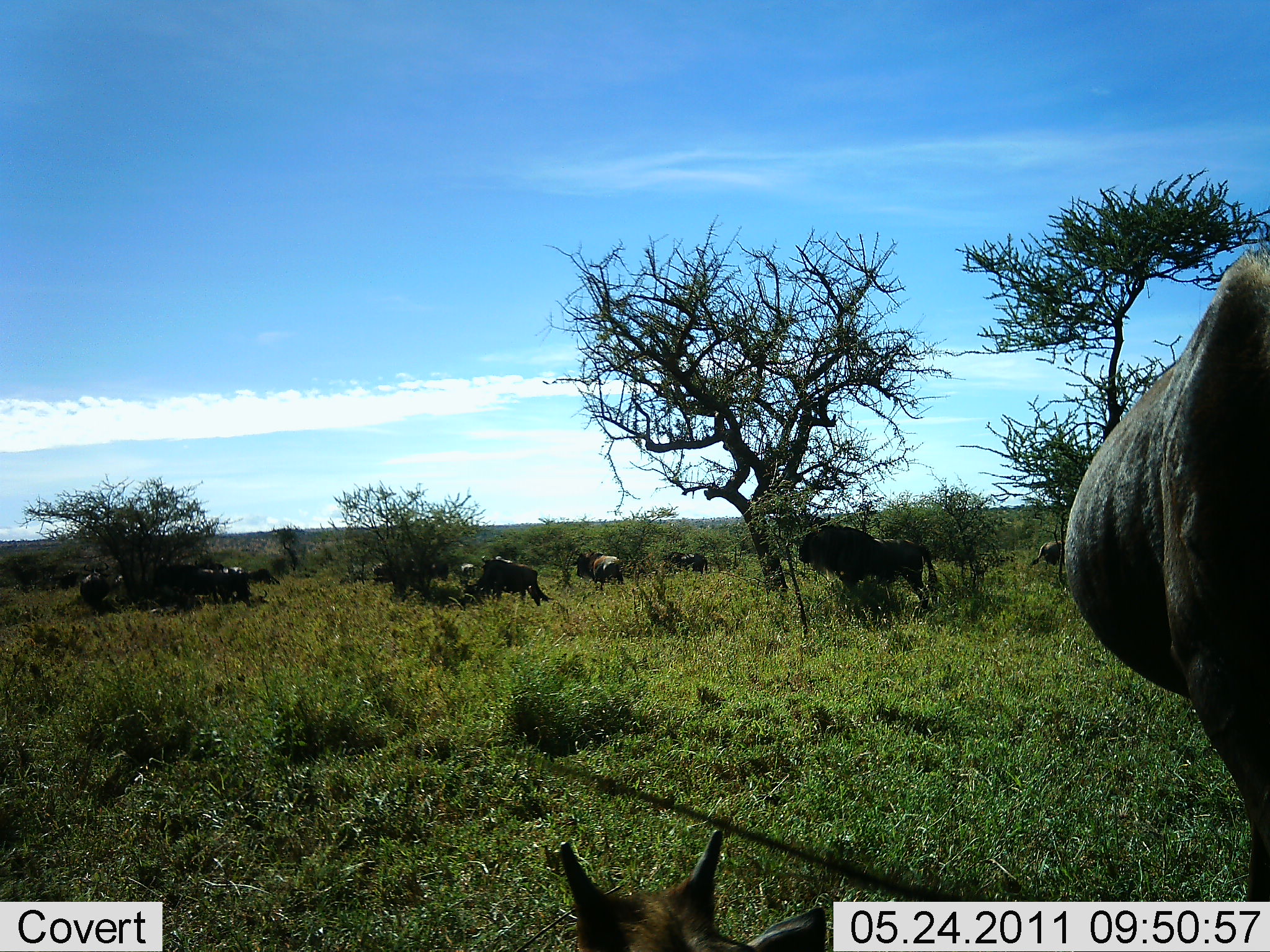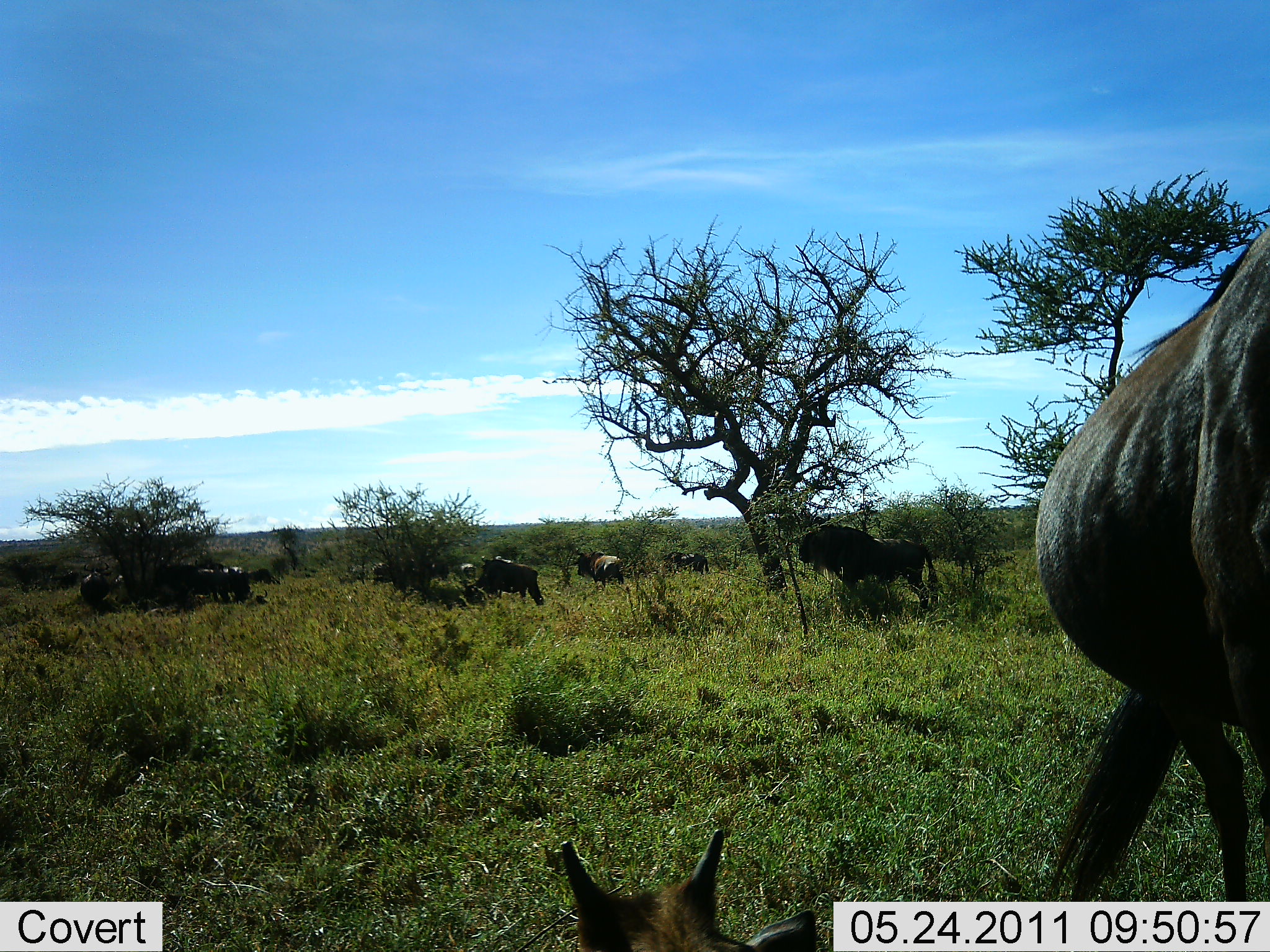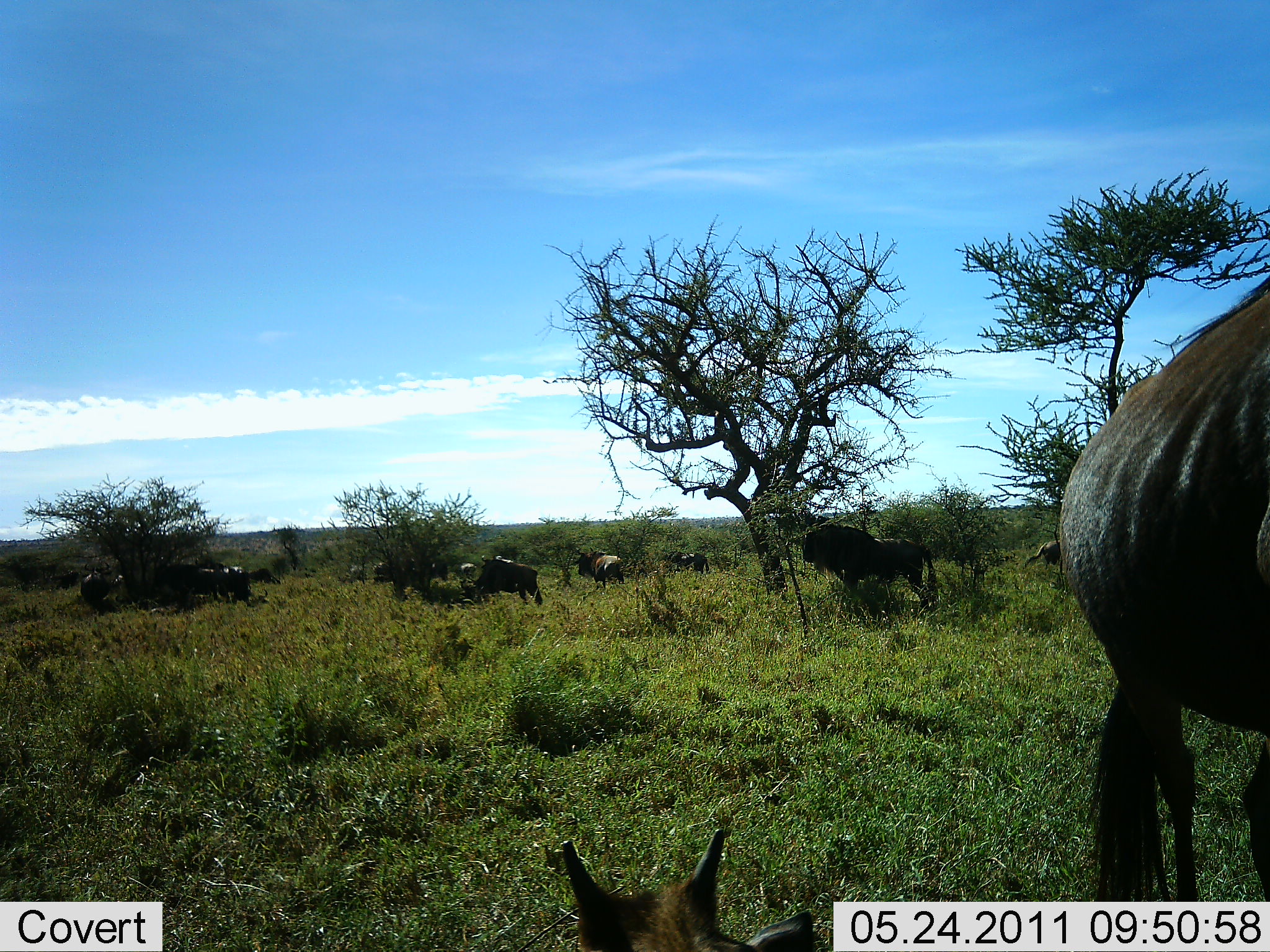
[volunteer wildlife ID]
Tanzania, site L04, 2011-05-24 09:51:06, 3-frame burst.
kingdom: Animalia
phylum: Chordata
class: Mammalia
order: Artiodactyla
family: Bovidae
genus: Connochaetes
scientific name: Connochaetes taurinus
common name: blue wildebeest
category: wildebeest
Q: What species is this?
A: Wildebeest (blue wildebeest) (Connochaetes taurinus).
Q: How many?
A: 8.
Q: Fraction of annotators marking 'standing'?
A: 75%.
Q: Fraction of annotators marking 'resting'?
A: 25%.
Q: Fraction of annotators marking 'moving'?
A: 8%.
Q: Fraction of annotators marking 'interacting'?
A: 0%.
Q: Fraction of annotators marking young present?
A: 8%.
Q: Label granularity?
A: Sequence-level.